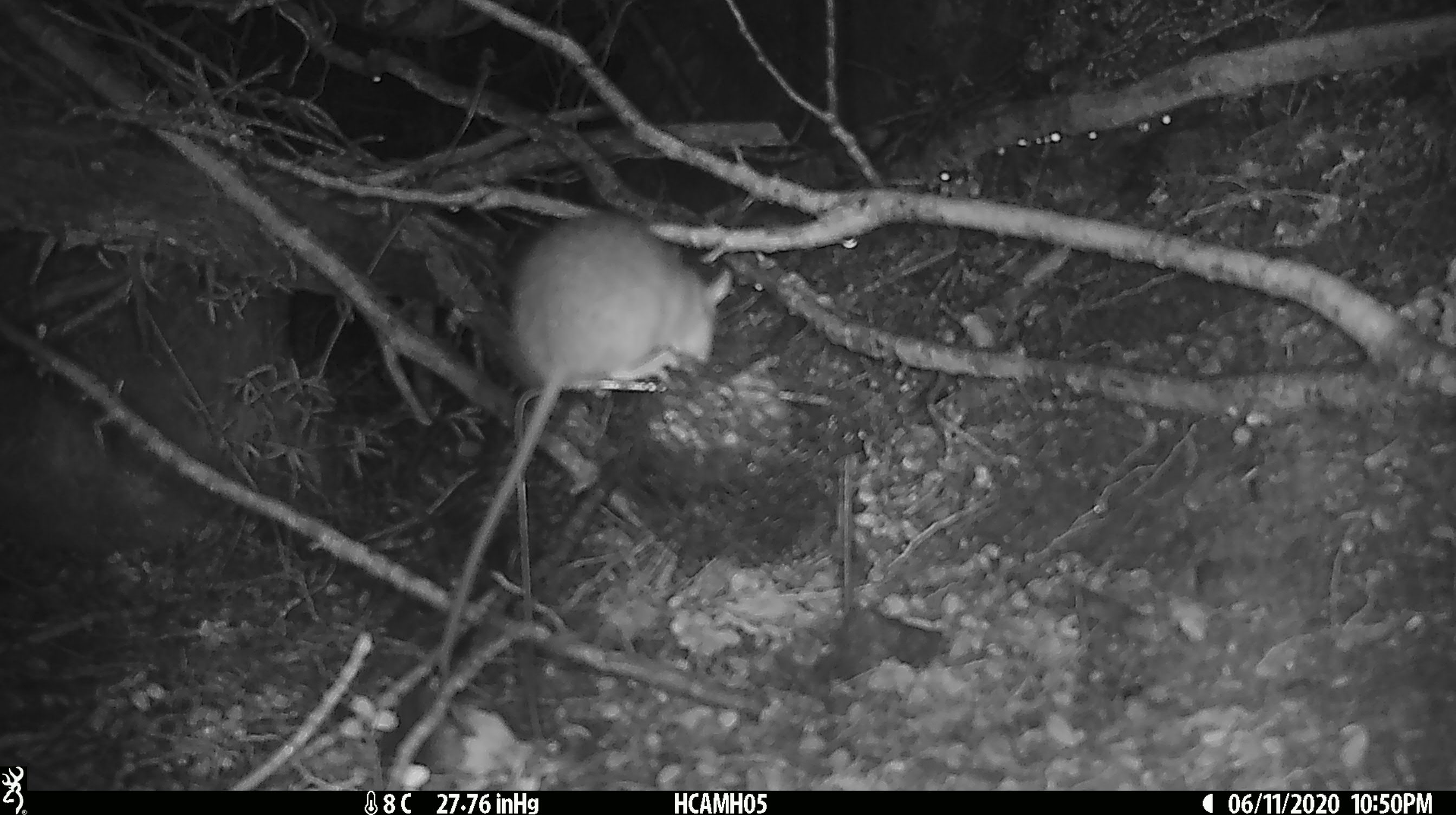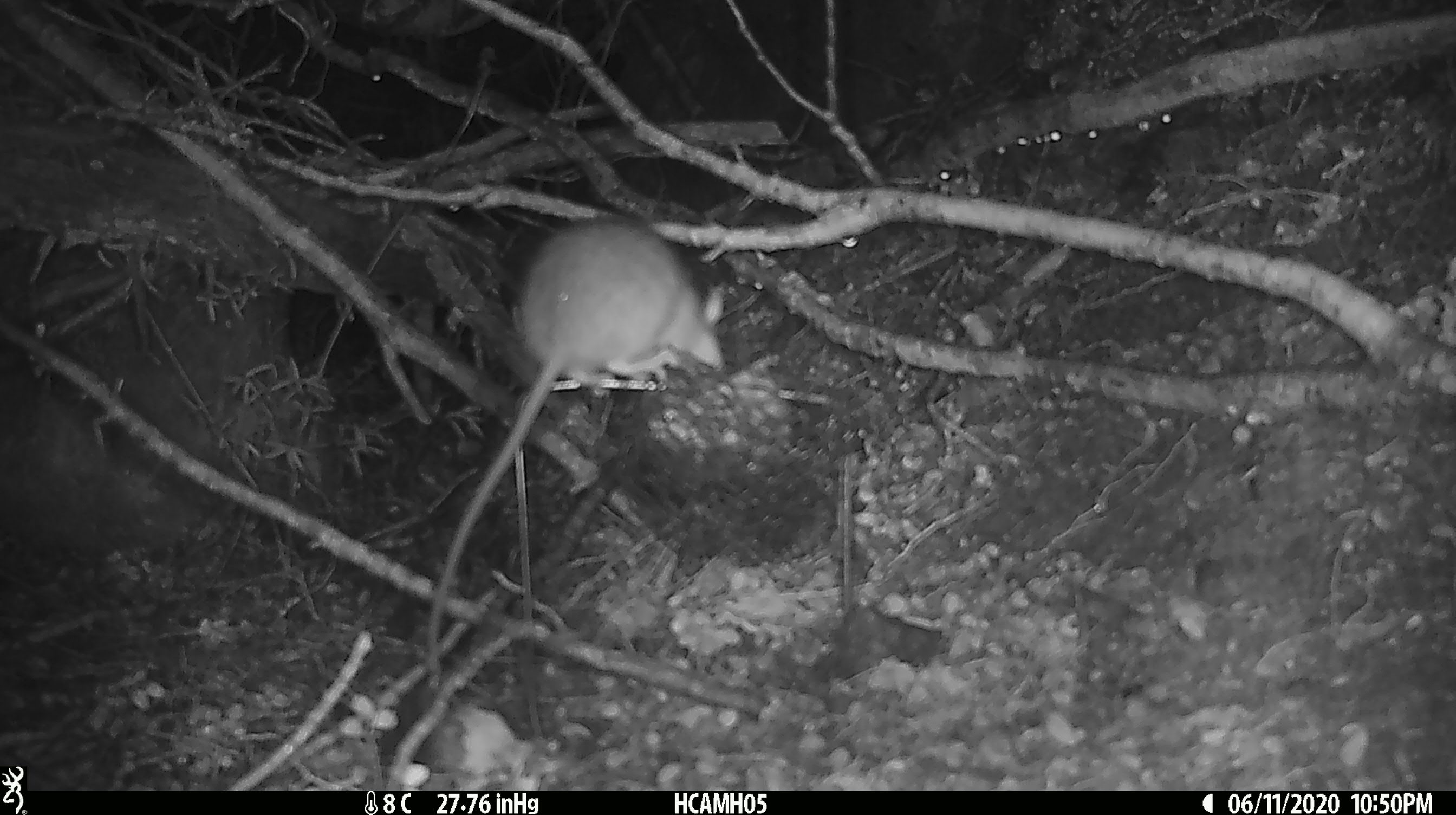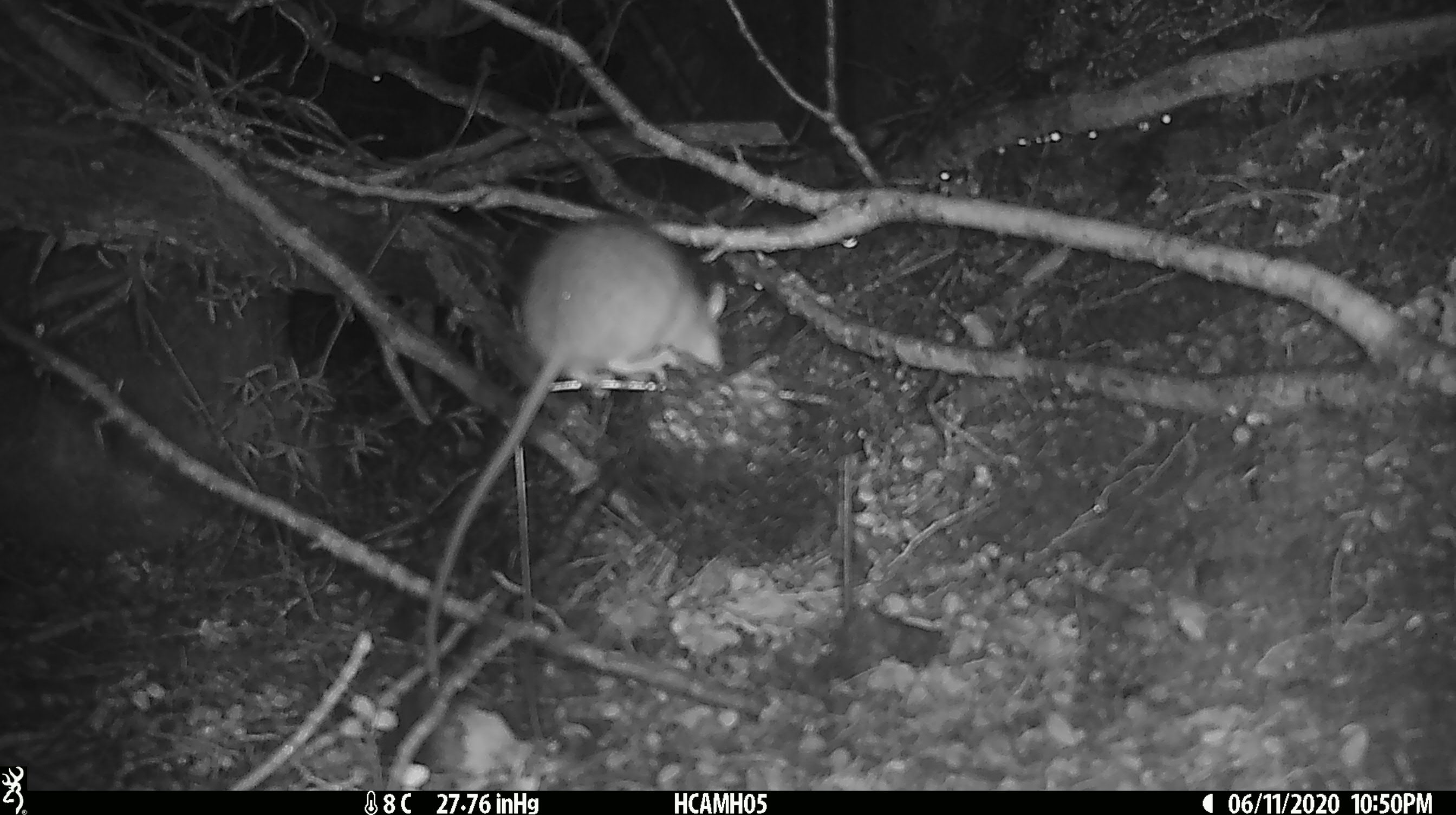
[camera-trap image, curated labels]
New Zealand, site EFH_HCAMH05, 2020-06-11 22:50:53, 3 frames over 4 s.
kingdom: Animalia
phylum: Chordata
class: Mammalia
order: Rodentia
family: Muridae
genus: Rattus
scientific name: Rattus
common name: rat